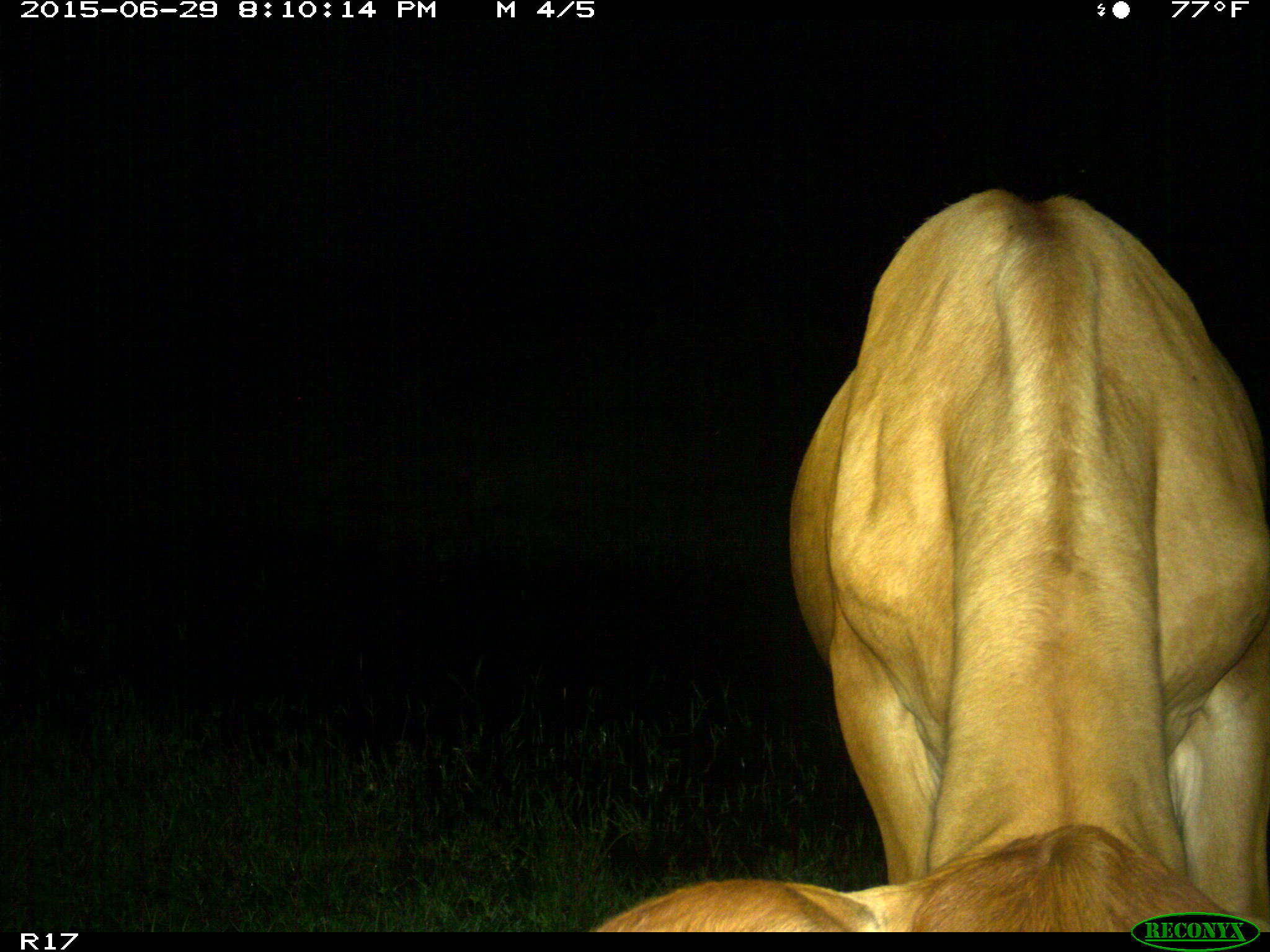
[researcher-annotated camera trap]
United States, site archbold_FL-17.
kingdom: Animalia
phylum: Chordata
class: Mammalia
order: Artiodactyla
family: Bovidae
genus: Bos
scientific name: Bos taurus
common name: domestic cow